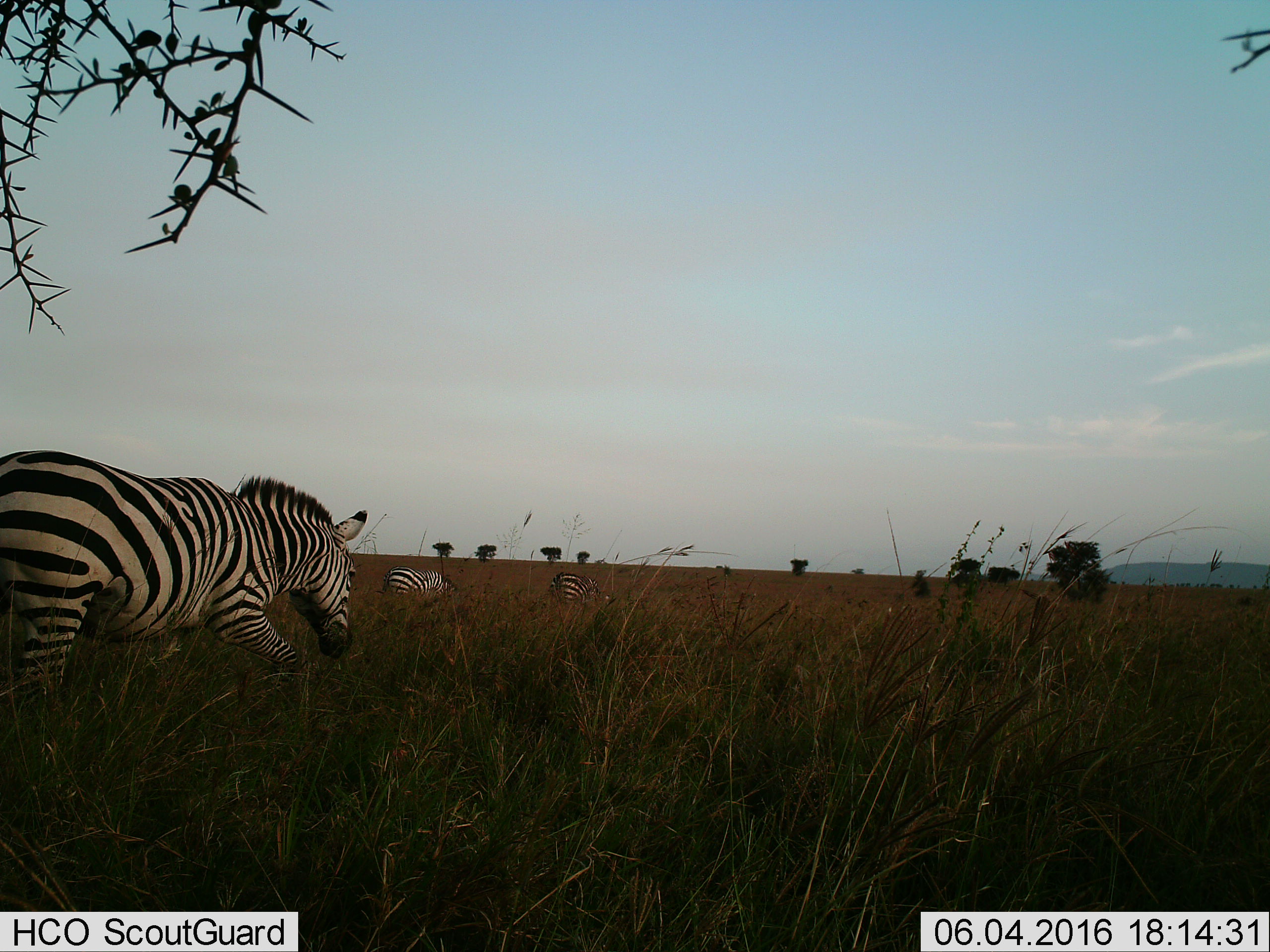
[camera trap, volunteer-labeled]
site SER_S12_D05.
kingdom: Animalia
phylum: Chordata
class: Mammalia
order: Perissodactyla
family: Equidae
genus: Equus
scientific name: Equus quagga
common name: plains zebra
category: zebraplains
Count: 3.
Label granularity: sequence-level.